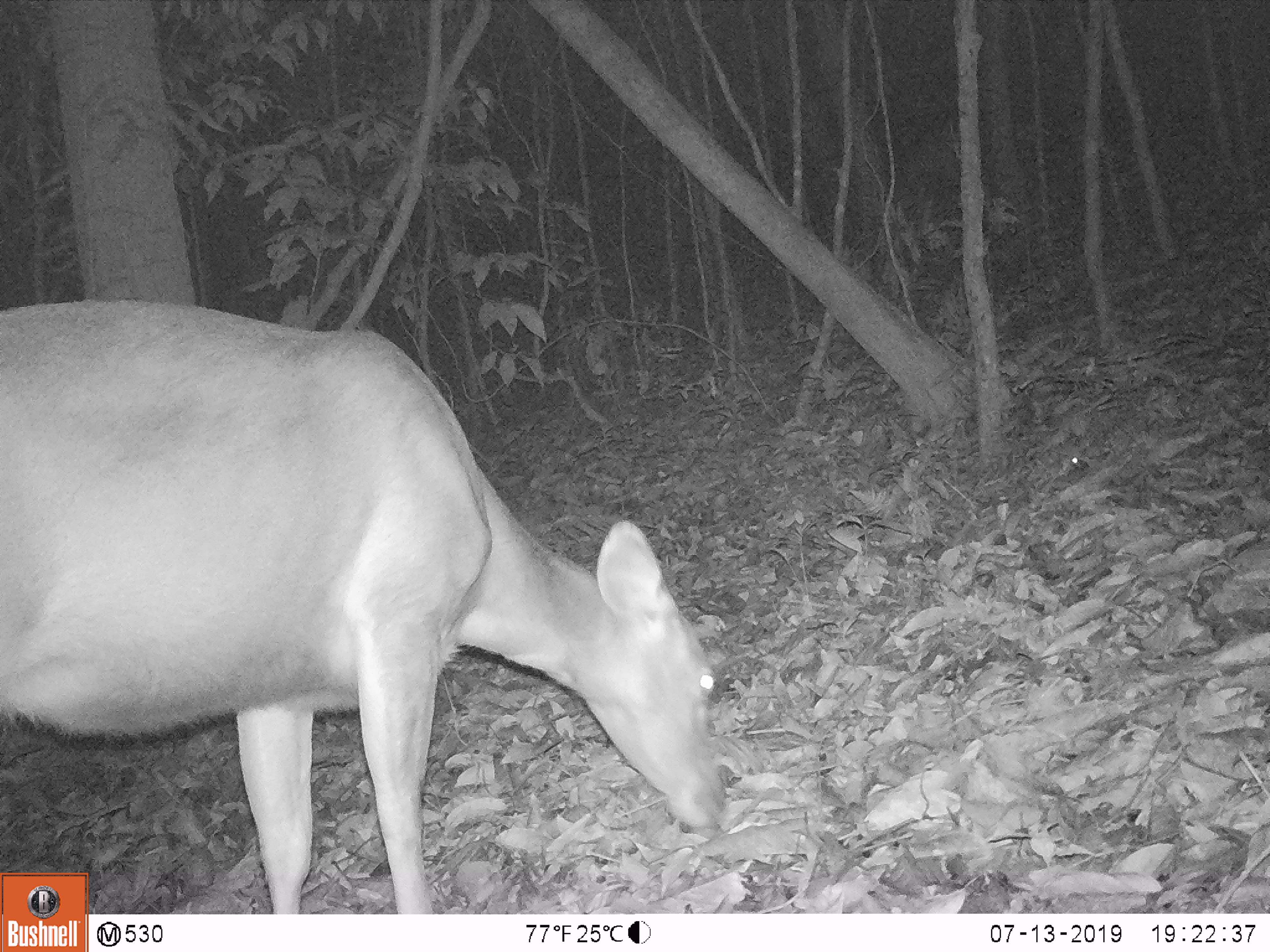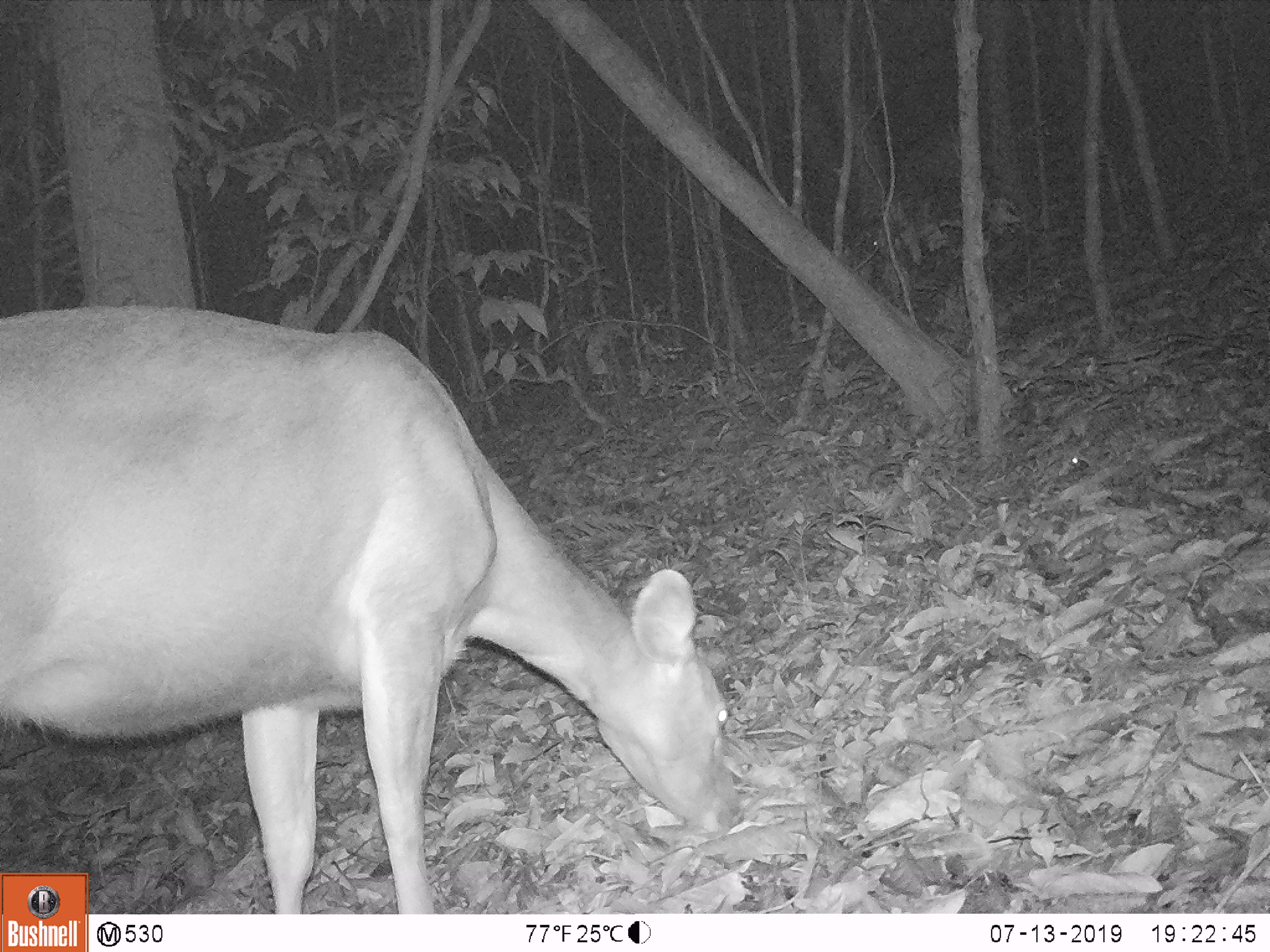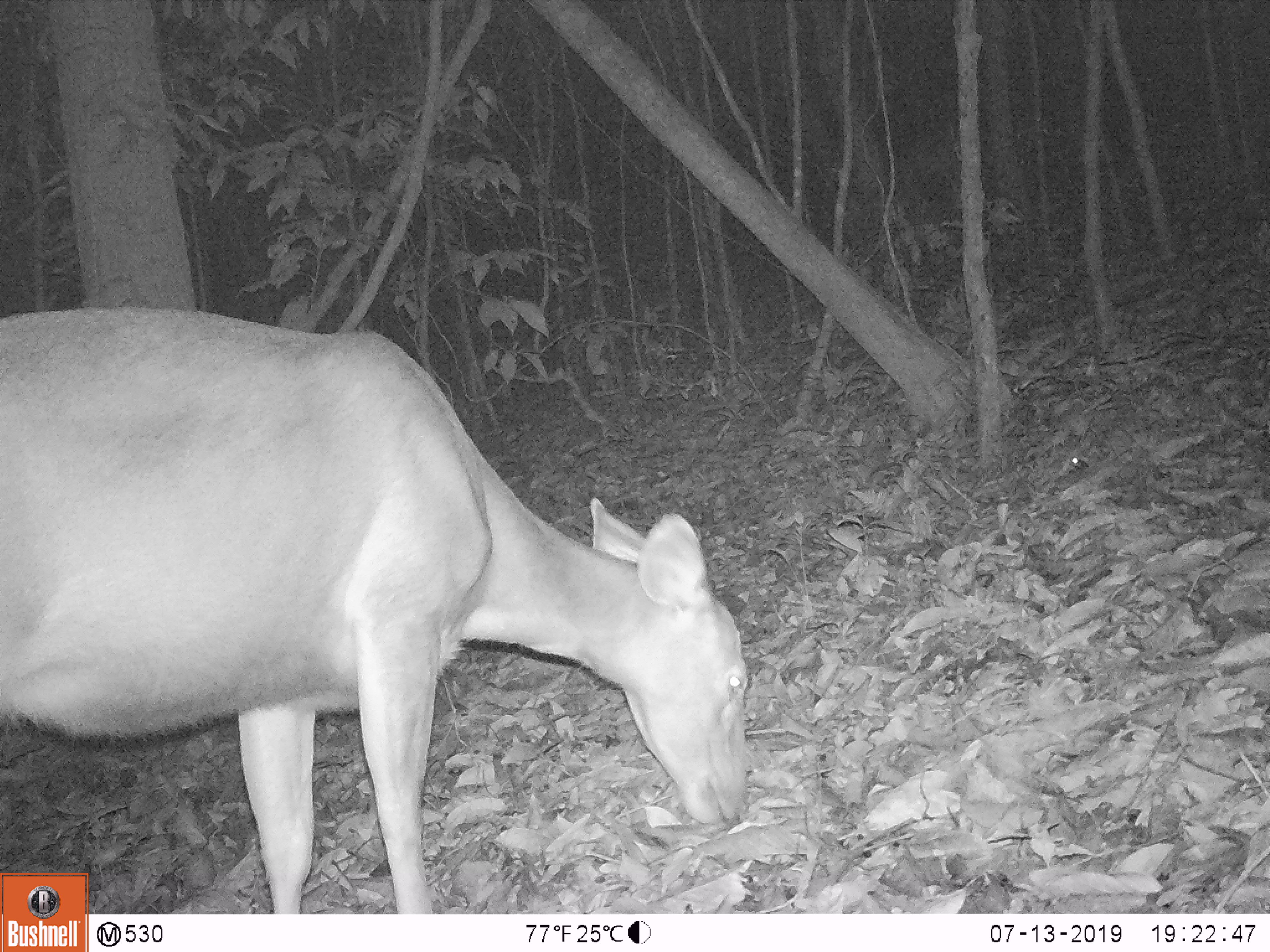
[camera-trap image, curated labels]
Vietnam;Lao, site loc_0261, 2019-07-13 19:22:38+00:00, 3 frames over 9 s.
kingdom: Animalia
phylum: Chordata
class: Mammalia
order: Artiodactyla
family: Cervidae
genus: Rusa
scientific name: Rusa unicolor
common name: sambar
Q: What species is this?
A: Sambar (Rusa unicolor).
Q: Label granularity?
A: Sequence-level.